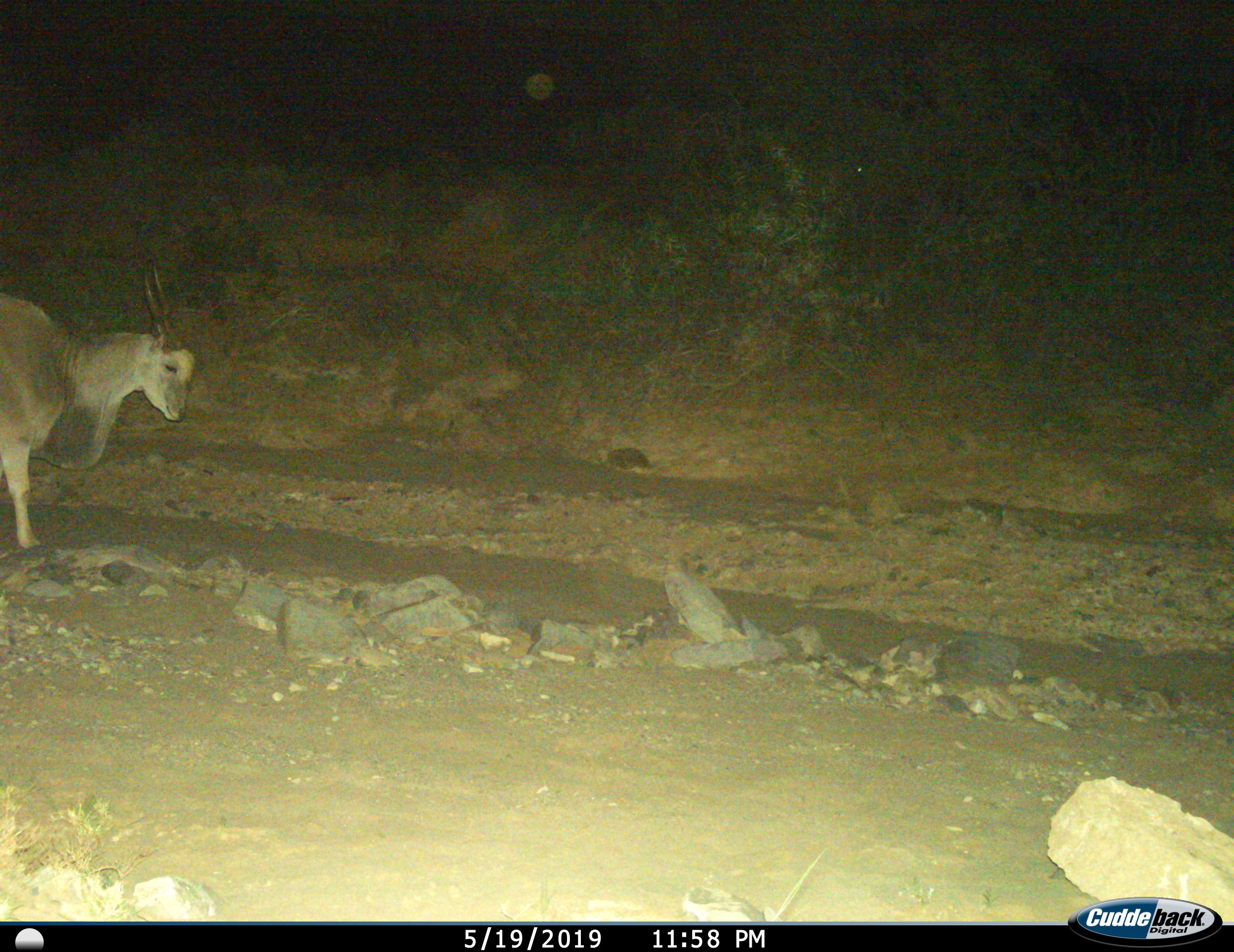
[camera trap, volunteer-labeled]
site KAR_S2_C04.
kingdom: Animalia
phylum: Chordata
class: Mammalia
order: Artiodactyla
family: Bovidae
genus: Tragelaphus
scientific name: Tragelaphus oryx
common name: eland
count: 1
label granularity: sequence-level